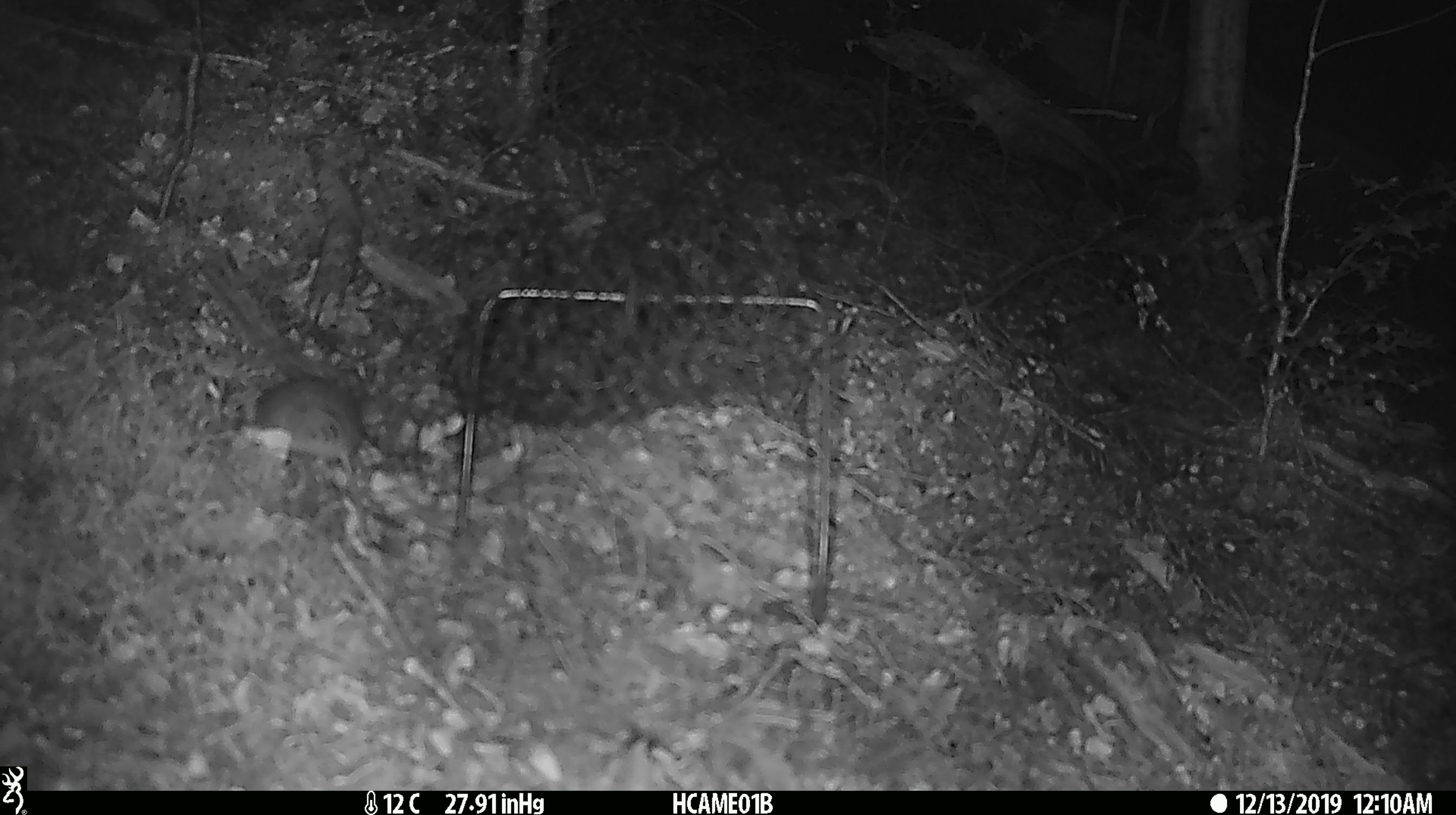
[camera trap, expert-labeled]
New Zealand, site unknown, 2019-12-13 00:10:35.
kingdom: Animalia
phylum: Chordata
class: Mammalia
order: Rodentia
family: Muridae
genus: Mus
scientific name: Mus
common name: mouse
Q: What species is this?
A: Mouse (Mus).